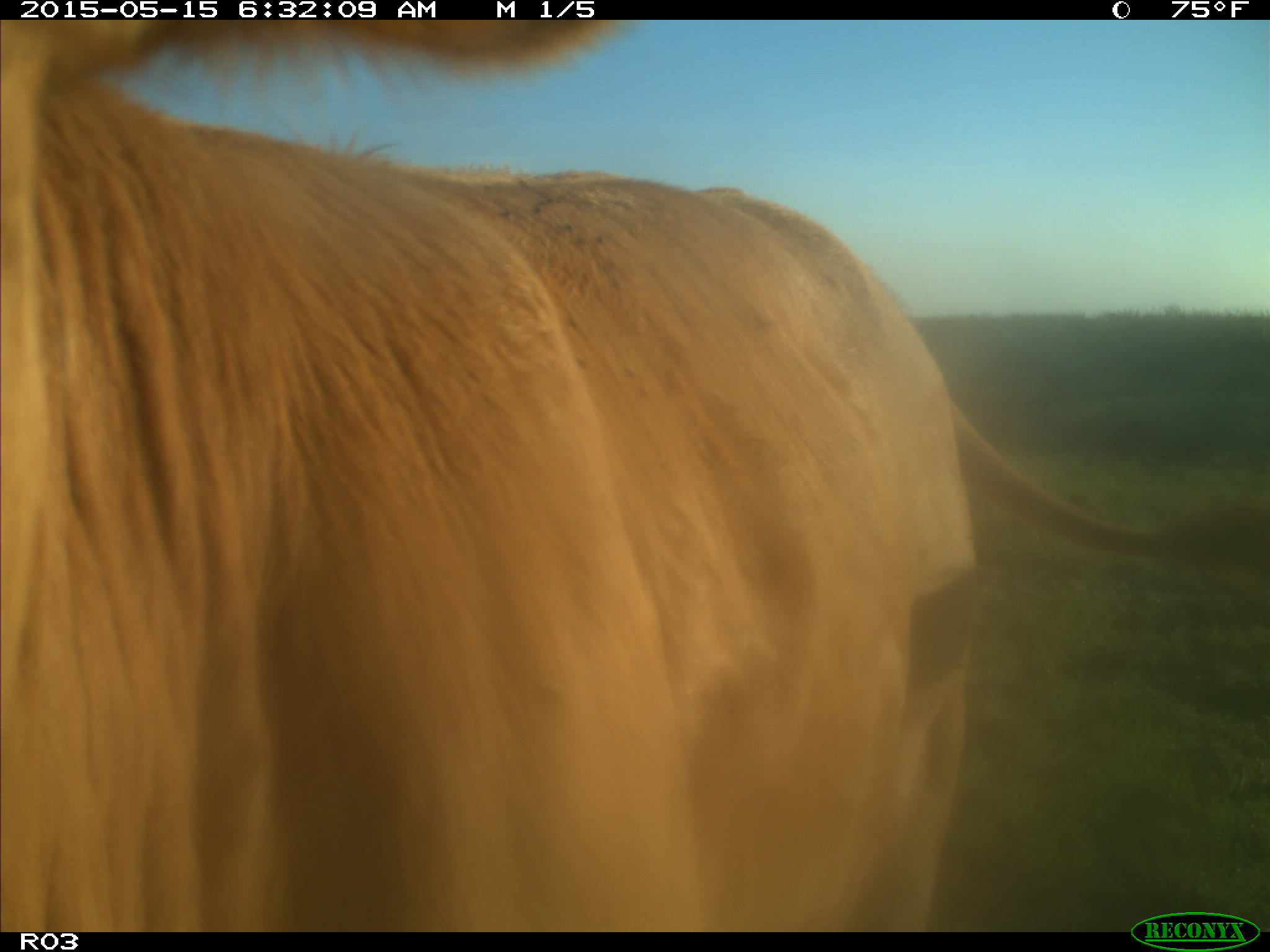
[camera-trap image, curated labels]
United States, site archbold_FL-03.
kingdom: Animalia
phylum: Chordata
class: Mammalia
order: Artiodactyla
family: Bovidae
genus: Bos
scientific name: Bos taurus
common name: domestic cow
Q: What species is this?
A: Bos taurus (domestic cow).